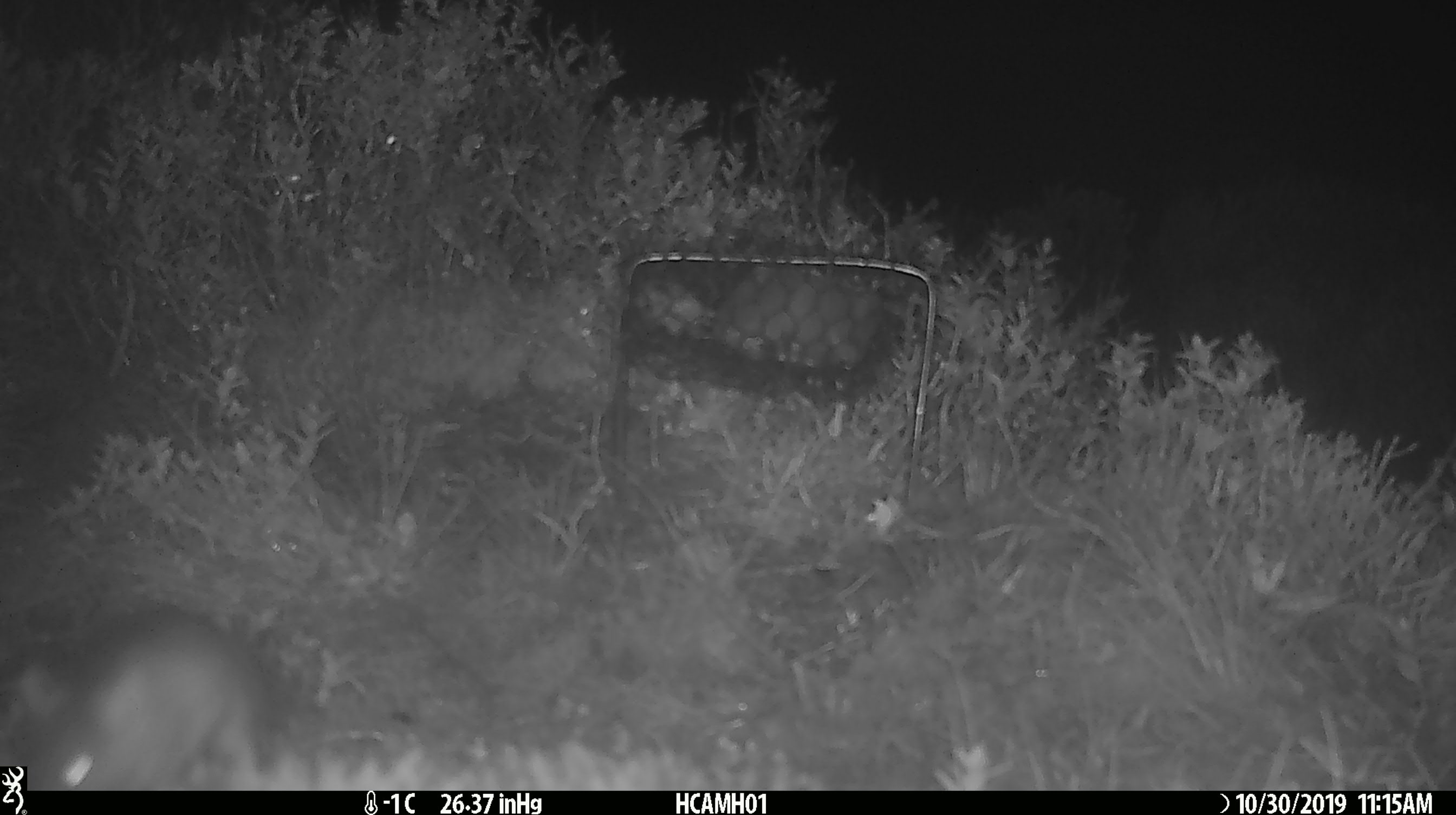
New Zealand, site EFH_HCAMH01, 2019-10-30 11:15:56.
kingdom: Animalia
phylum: Chordata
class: Mammalia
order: Rodentia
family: Muridae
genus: Mus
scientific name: Mus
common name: mouse